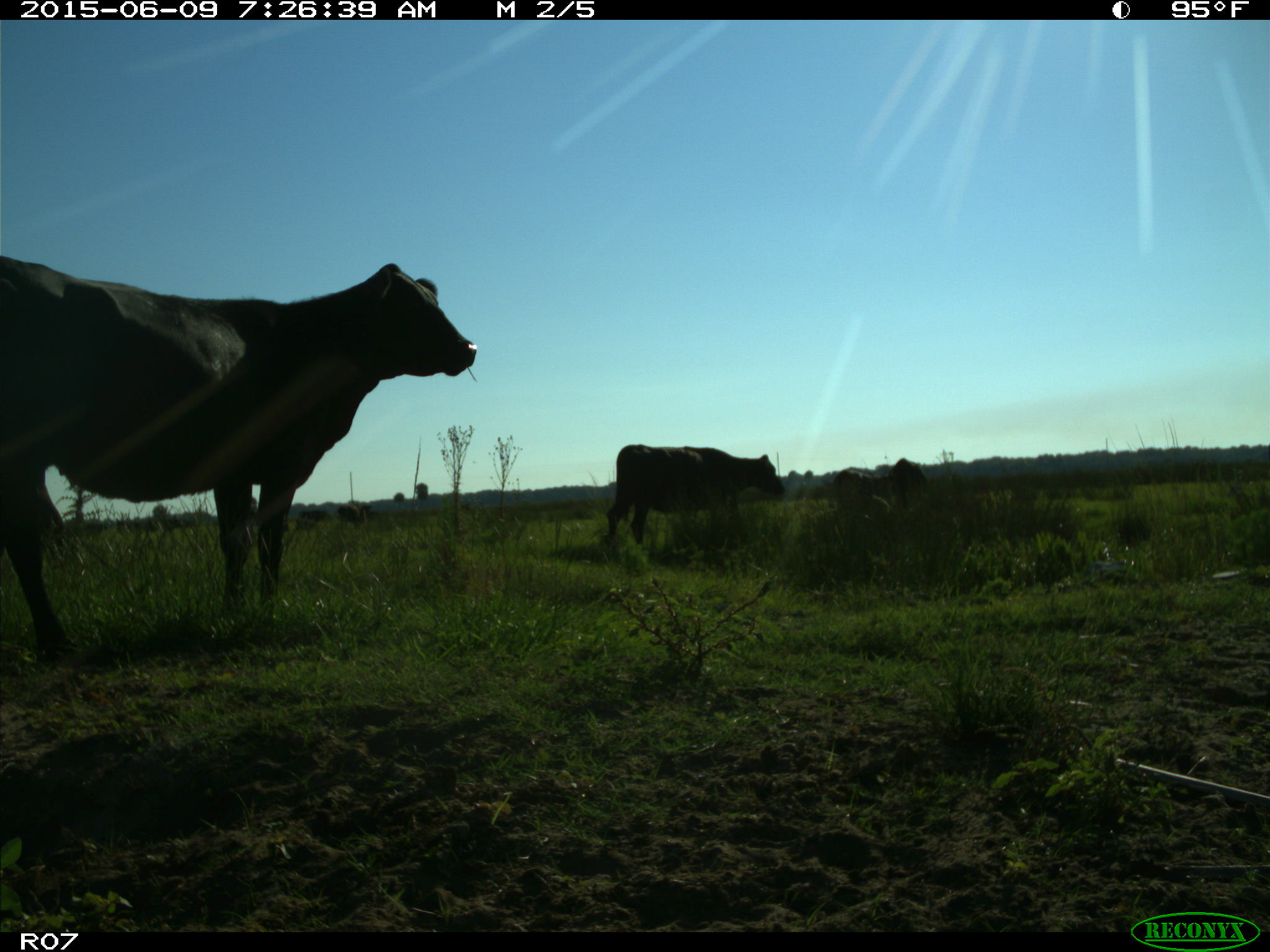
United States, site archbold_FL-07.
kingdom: Animalia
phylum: Chordata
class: Mammalia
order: Artiodactyla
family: Bovidae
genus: Bos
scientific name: Bos taurus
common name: domestic cow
Bos taurus (domestic cow).